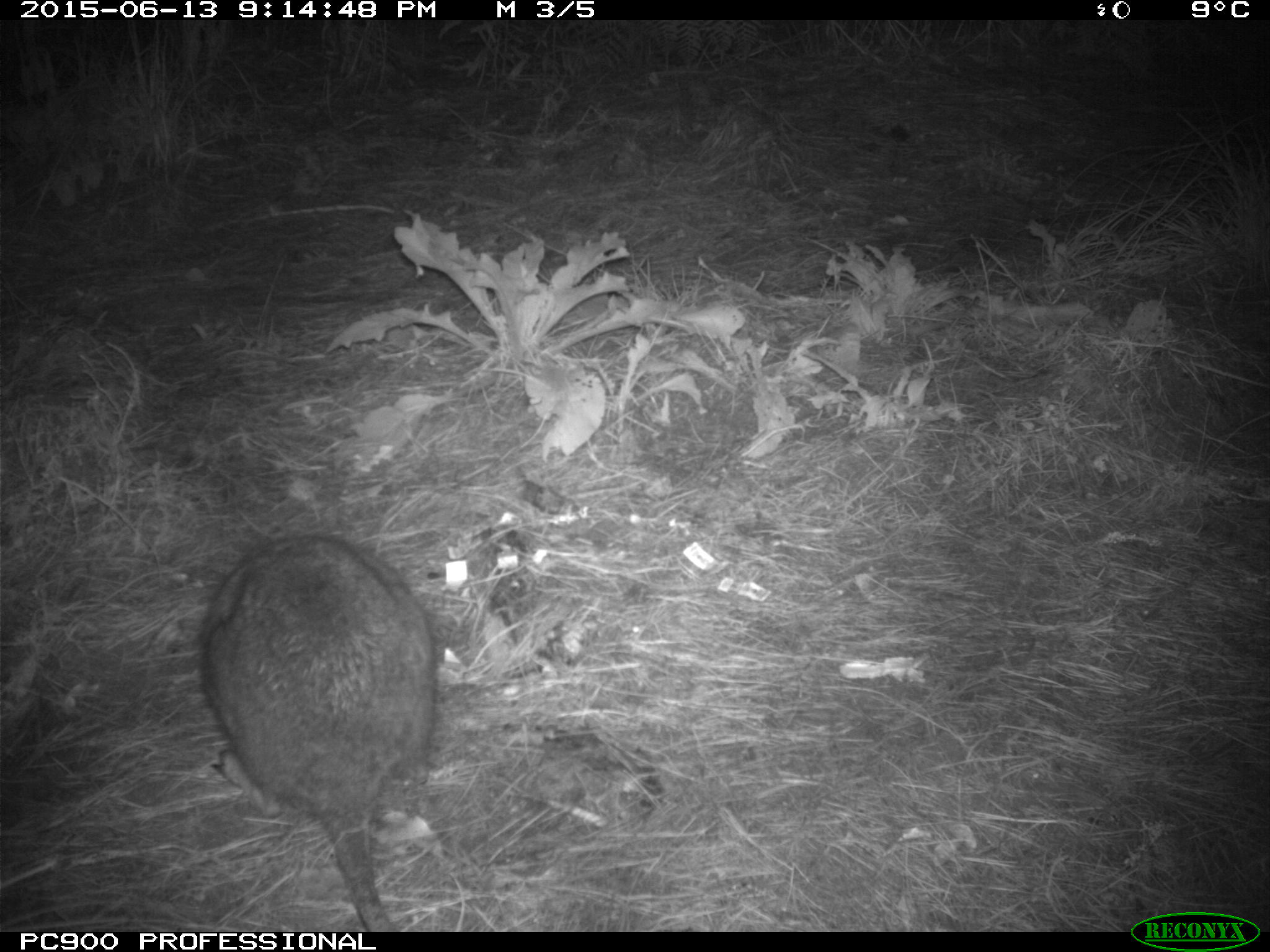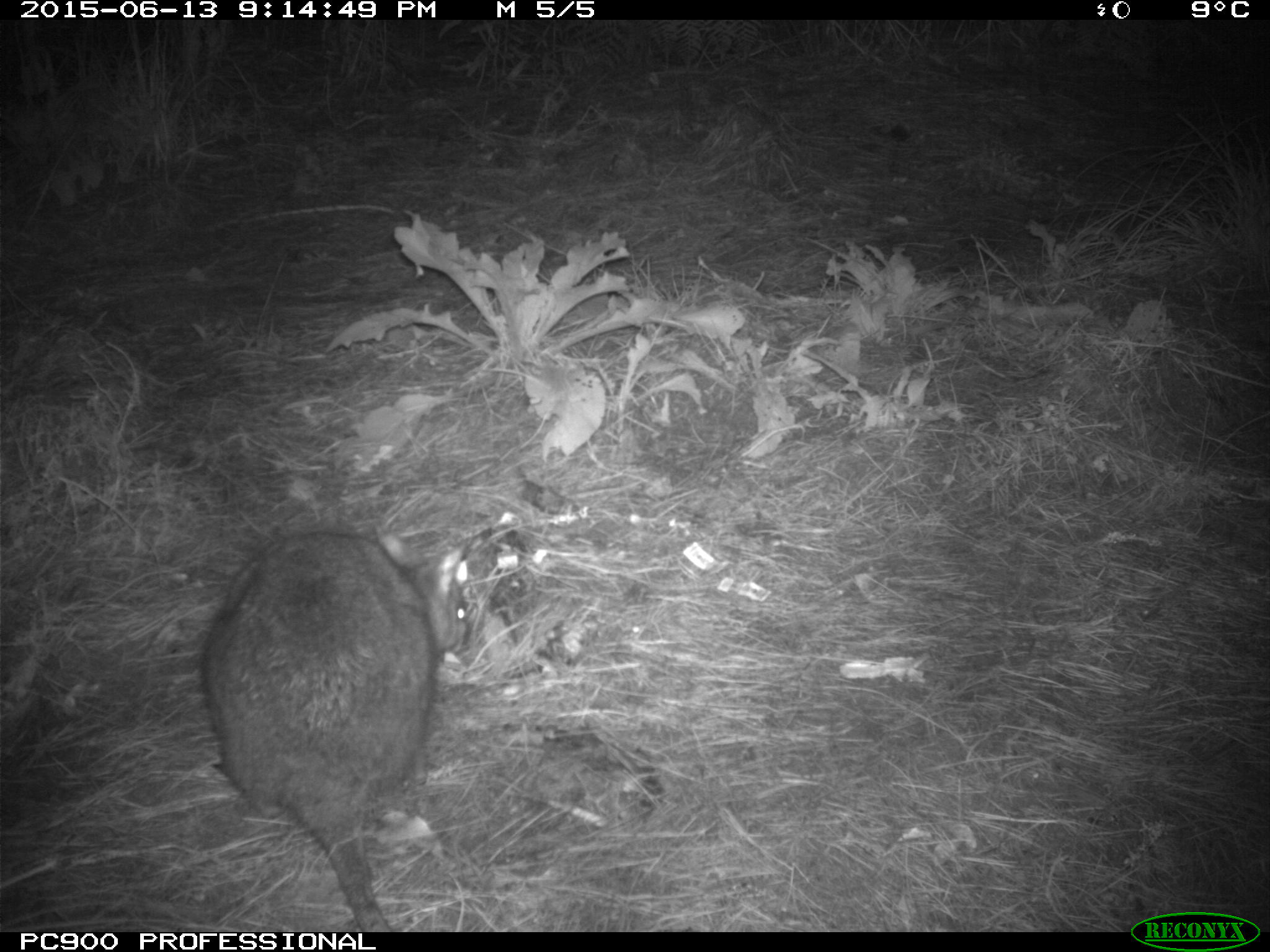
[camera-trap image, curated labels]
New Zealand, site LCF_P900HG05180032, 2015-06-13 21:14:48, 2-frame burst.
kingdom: Animalia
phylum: Chordata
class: Mammalia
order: Diprotodontia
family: Macropodidae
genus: Notamacropus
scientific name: Notamacropus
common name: wallaby